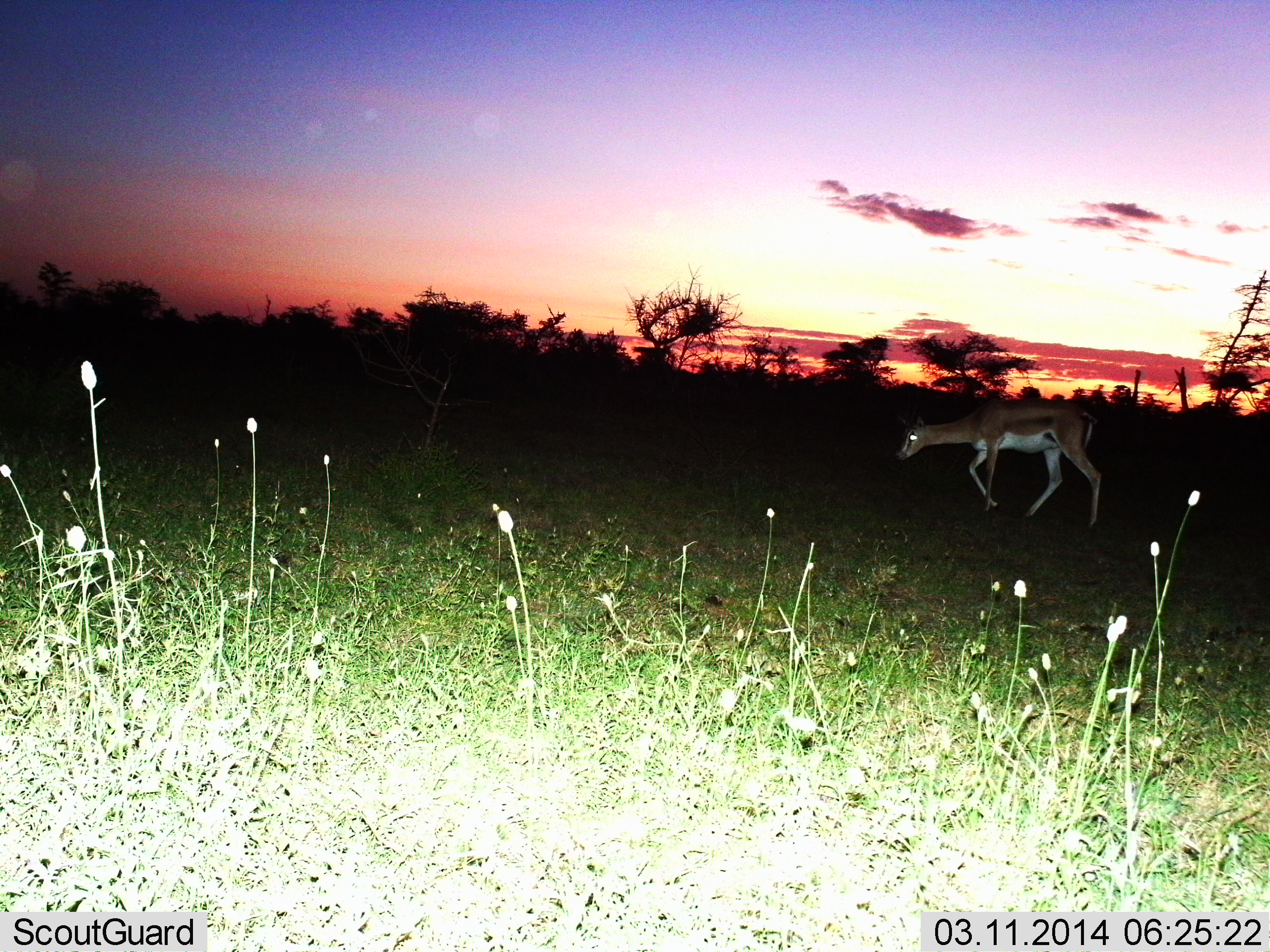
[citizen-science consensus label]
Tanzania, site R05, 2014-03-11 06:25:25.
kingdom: Animalia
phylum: Chordata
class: Mammalia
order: Artiodactyla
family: Bovidae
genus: Nanger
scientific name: Nanger granti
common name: grant's gazelle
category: gazellegrants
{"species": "gazellegrants (grant's gazelle) (Nanger granti)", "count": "1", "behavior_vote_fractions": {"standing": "0%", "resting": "0%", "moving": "100%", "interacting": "0%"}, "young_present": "0%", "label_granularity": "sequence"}